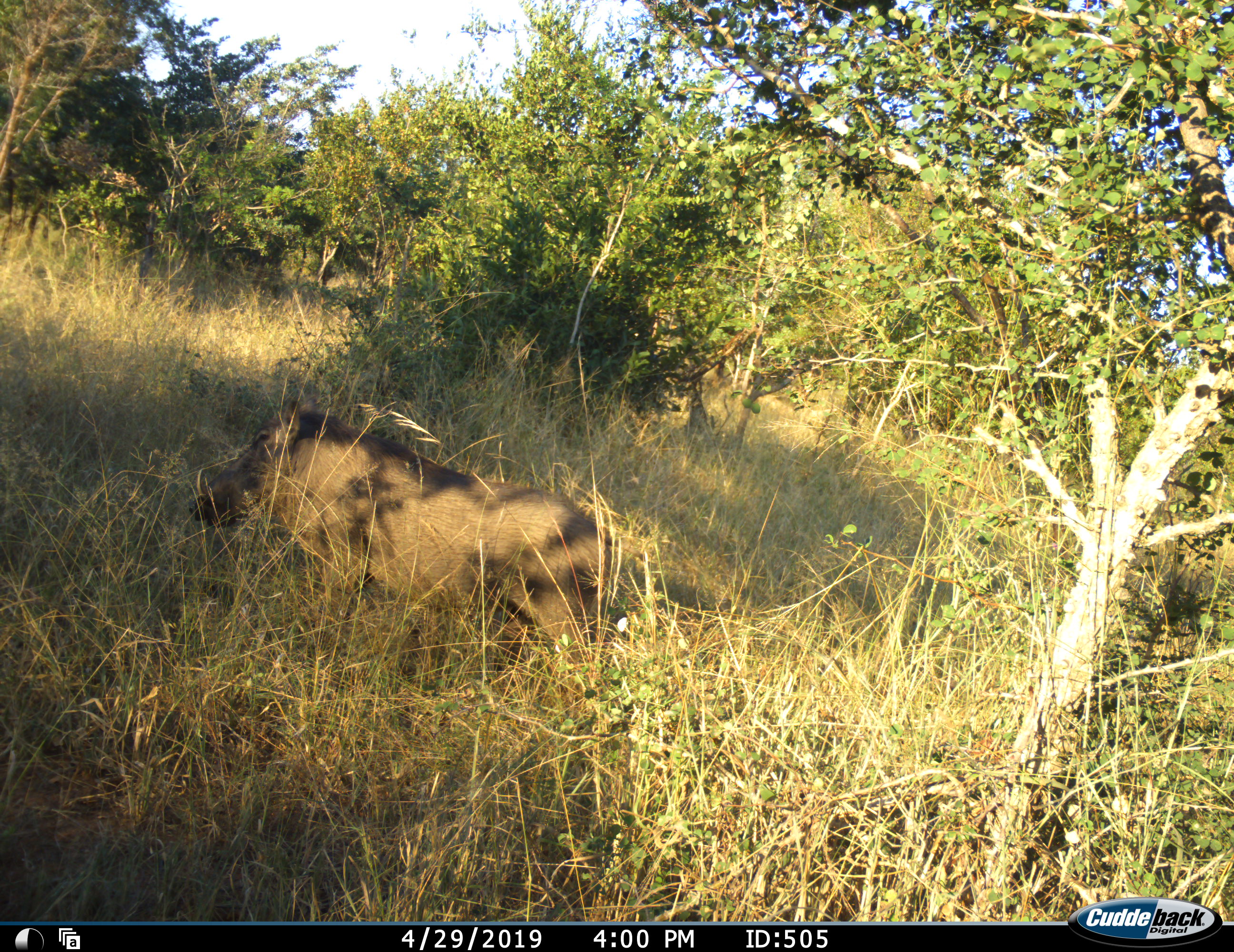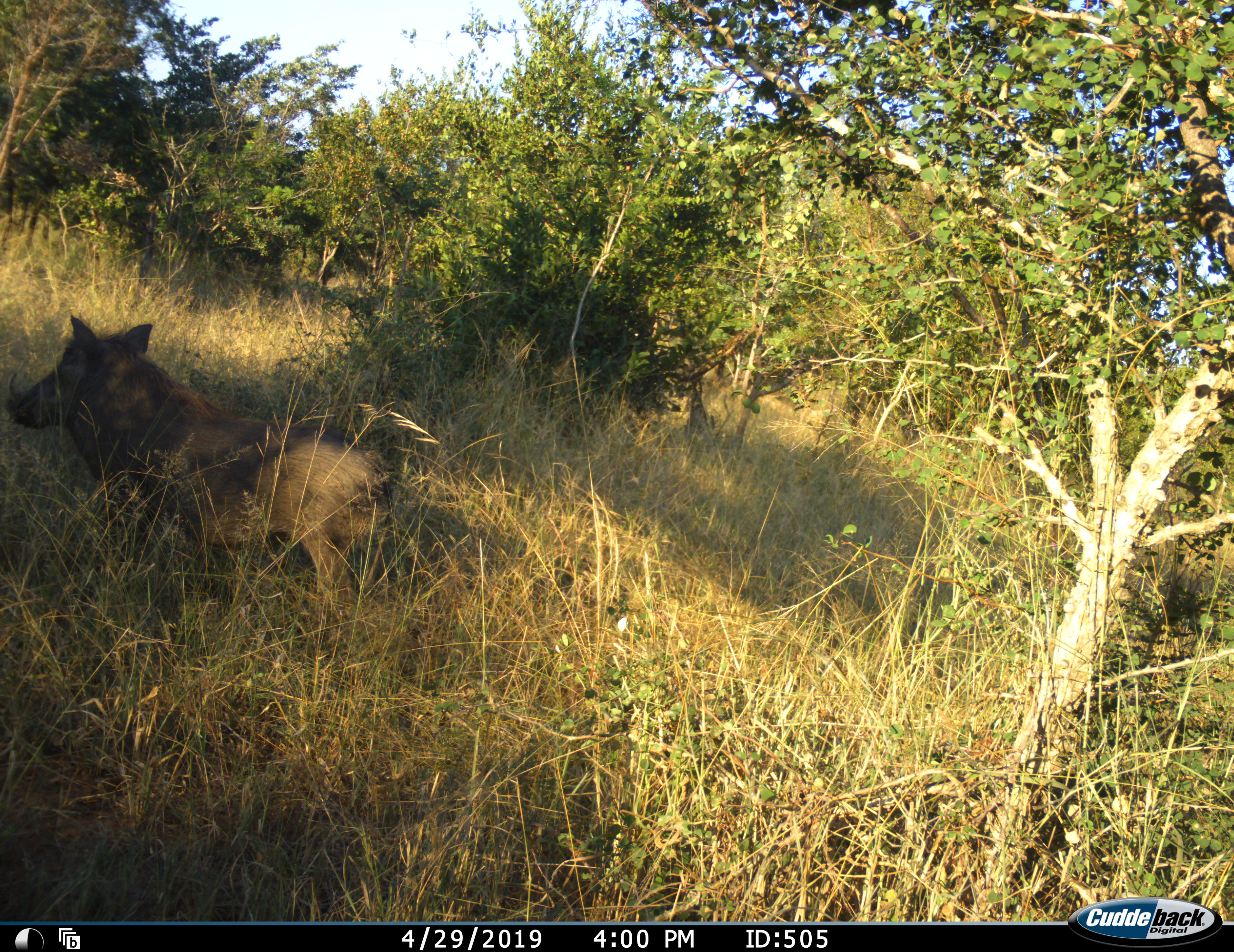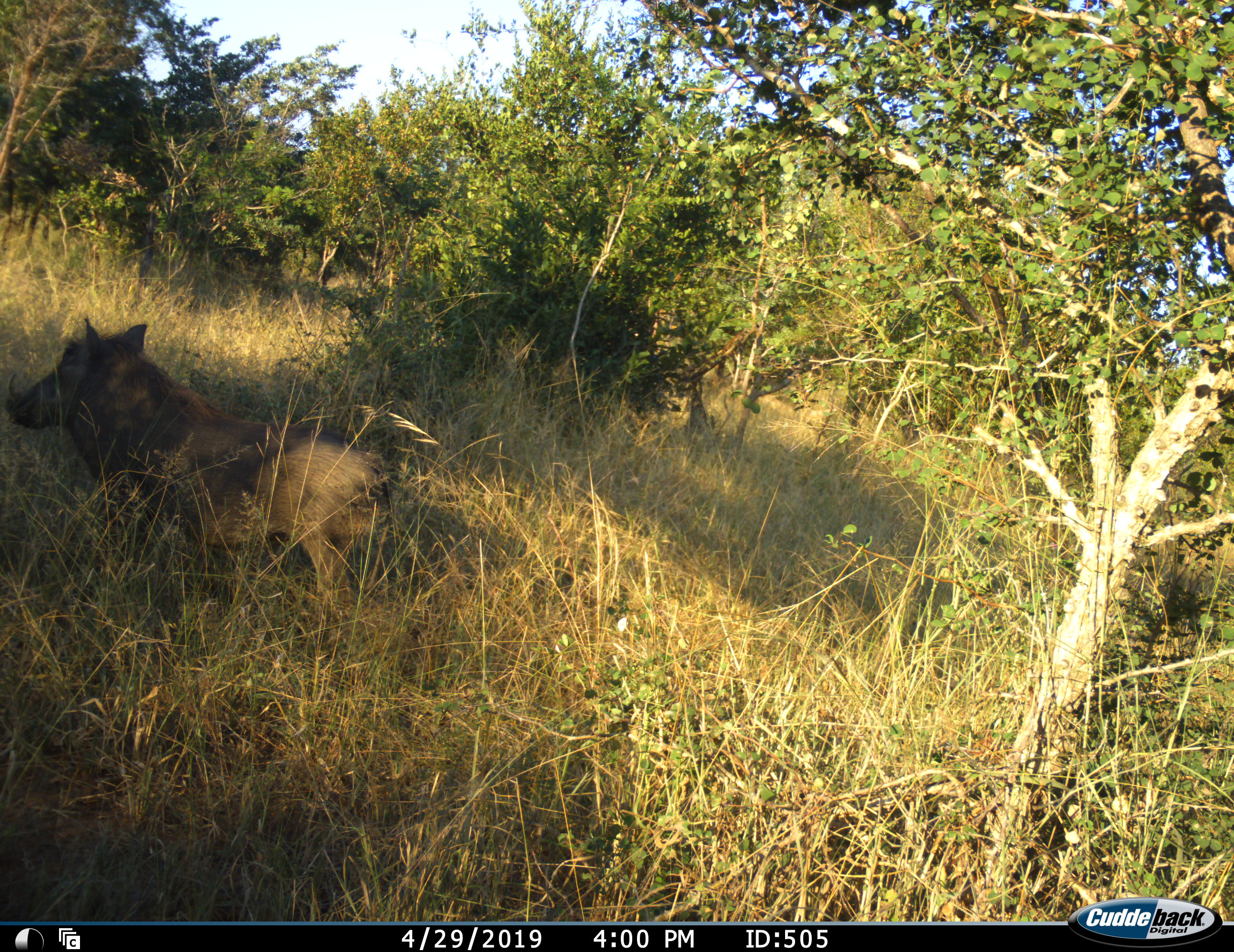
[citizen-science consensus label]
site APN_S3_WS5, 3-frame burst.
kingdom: Animalia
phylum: Chordata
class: Mammalia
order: Artiodactyla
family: Suidae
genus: Phacochoerus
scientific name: Phacochoerus africanus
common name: warthog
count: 1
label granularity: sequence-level